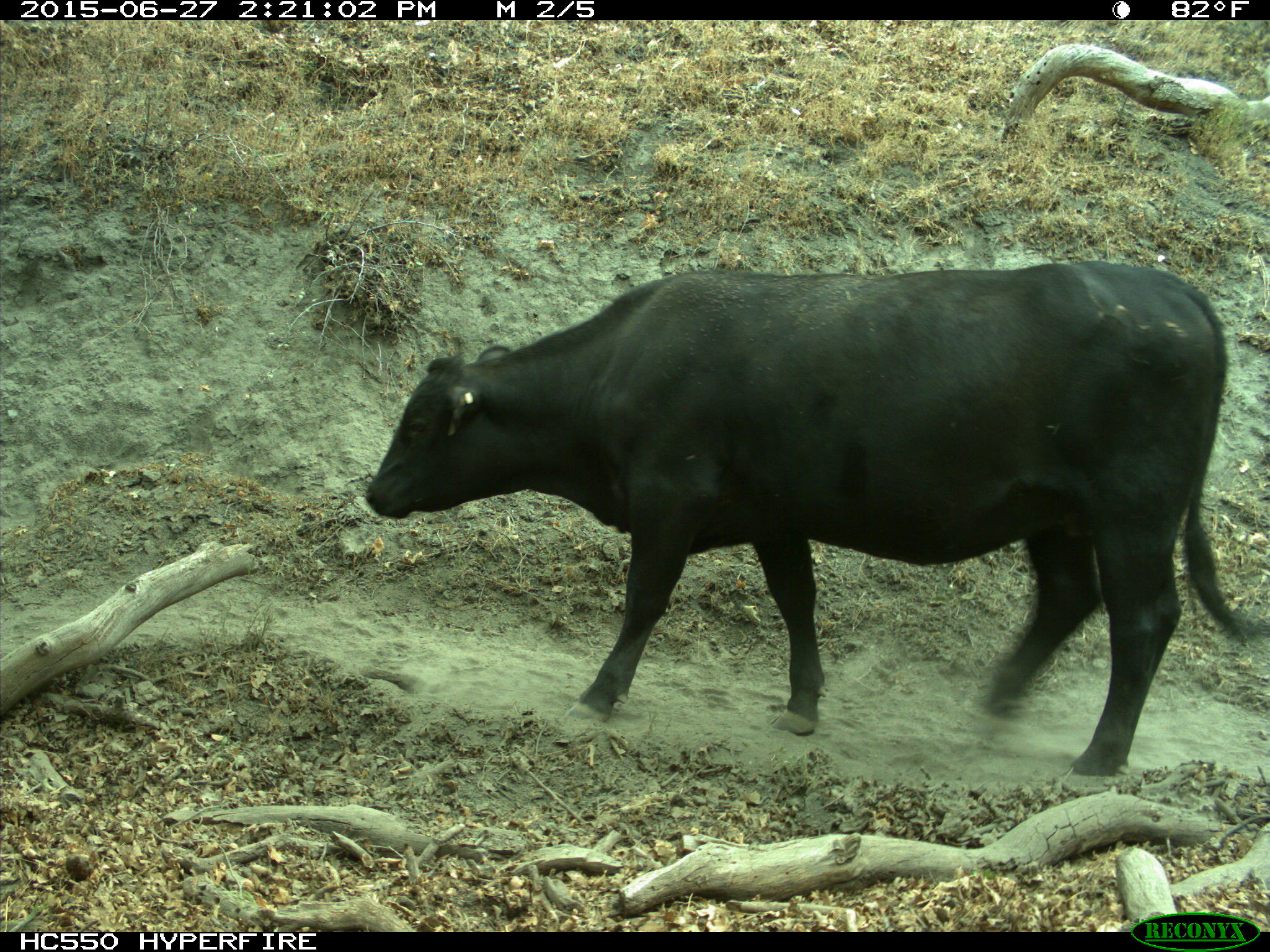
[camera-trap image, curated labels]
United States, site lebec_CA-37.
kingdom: Animalia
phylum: Chordata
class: Mammalia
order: Artiodactyla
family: Bovidae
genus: Bos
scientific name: Bos taurus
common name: domestic cow